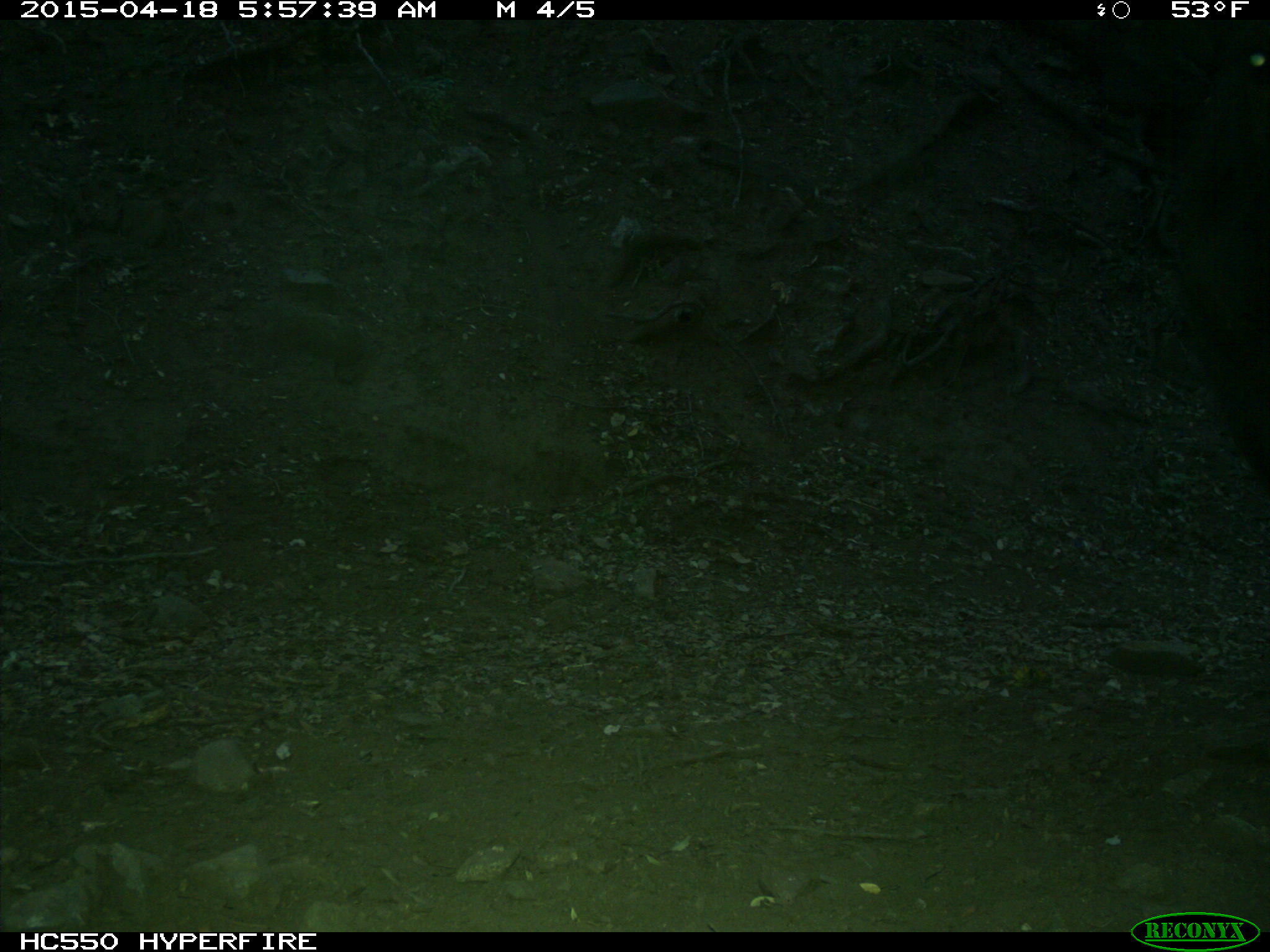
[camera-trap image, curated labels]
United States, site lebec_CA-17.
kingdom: Animalia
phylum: Chordata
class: Mammalia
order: Artiodactyla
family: Bovidae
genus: Bos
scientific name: Bos taurus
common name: domestic cow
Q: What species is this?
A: Bos taurus (domestic cow).